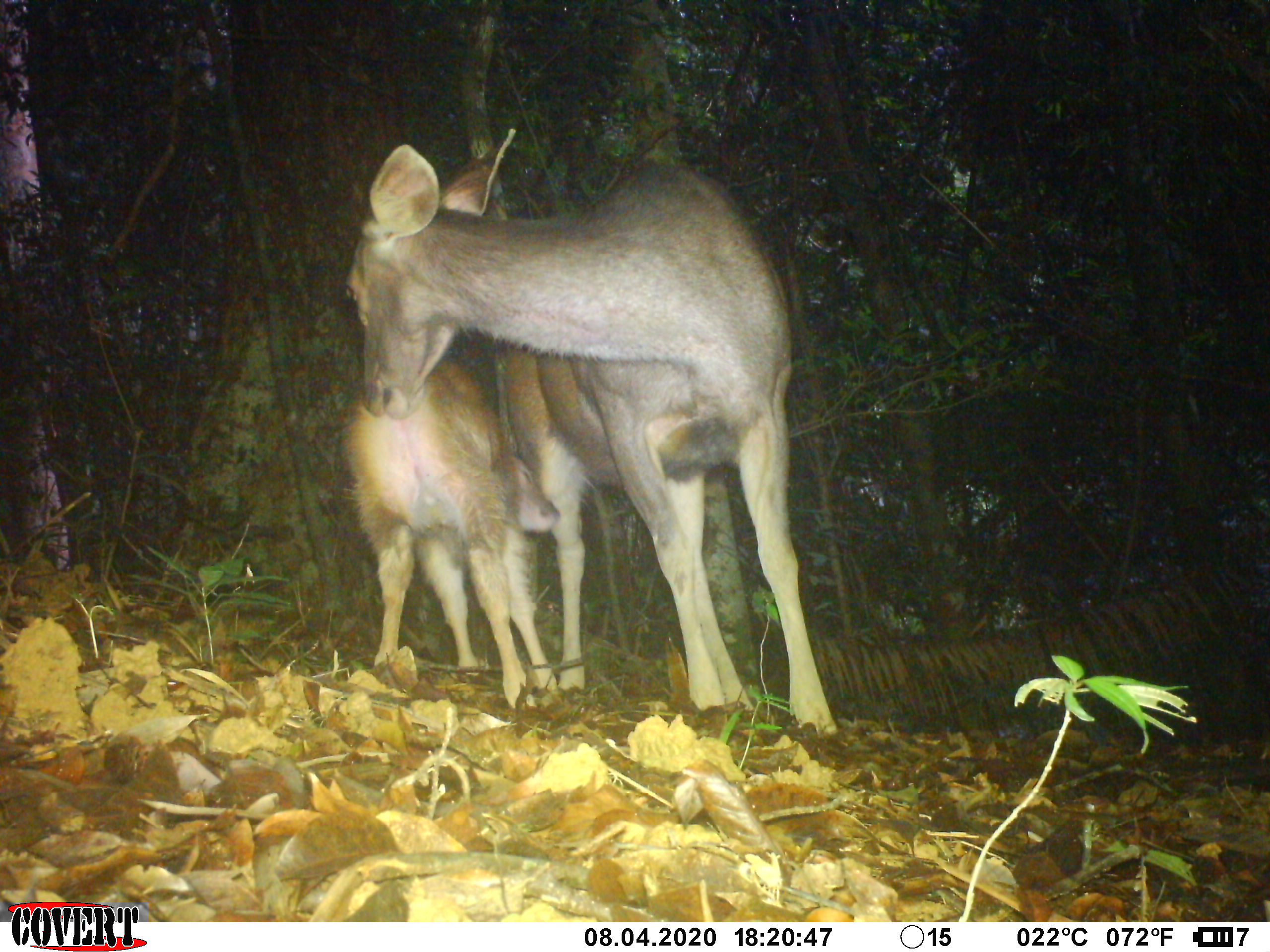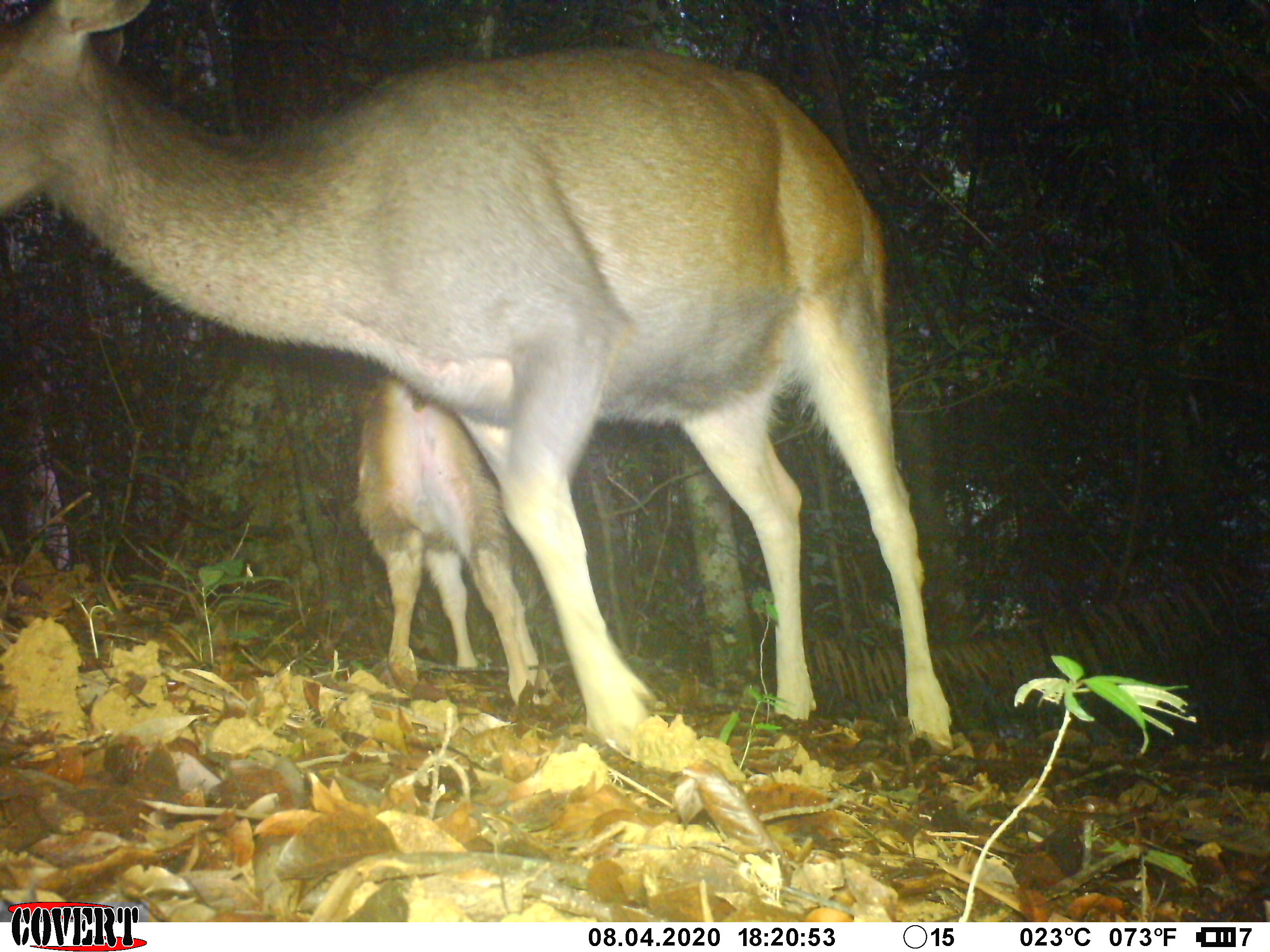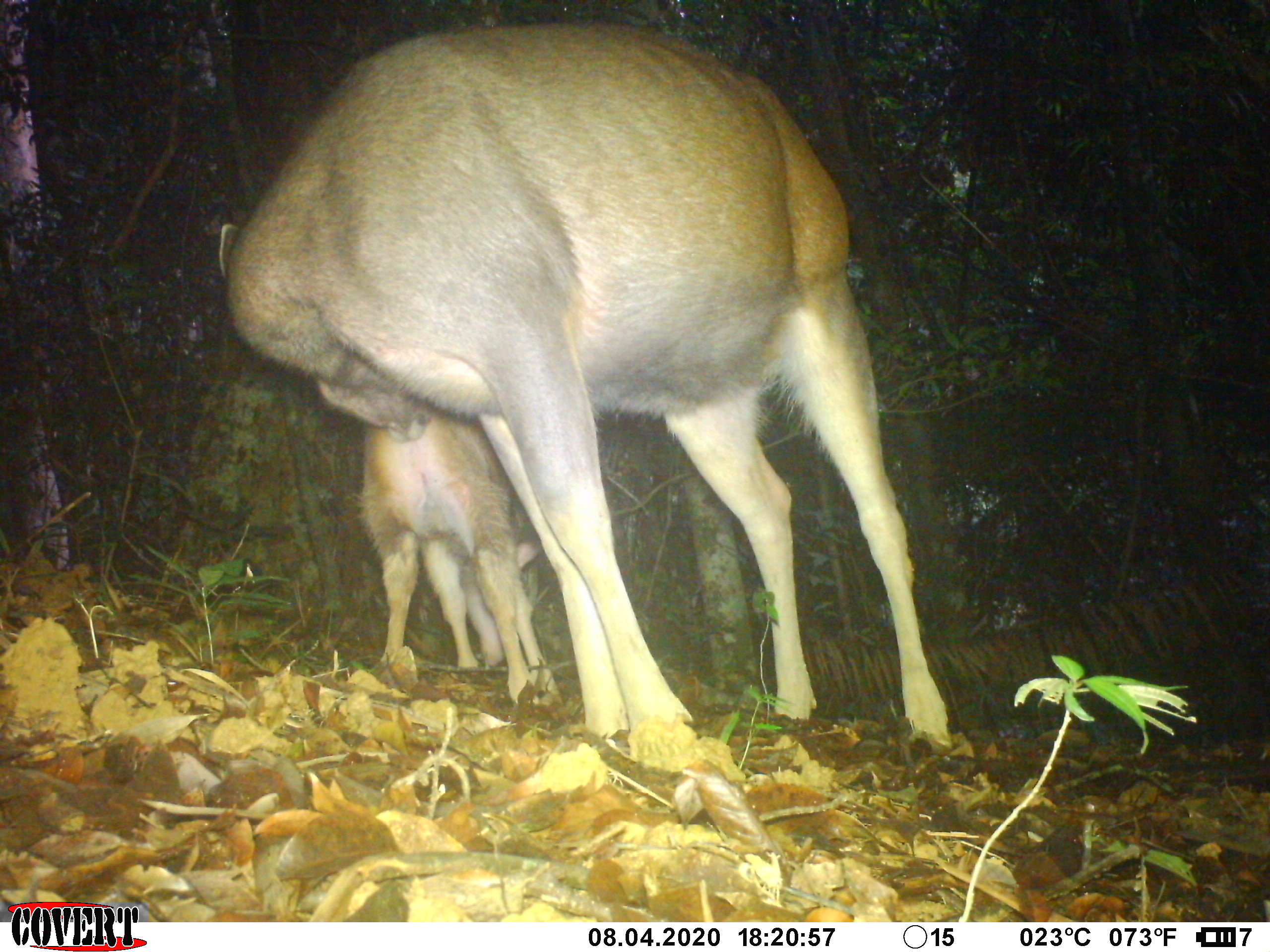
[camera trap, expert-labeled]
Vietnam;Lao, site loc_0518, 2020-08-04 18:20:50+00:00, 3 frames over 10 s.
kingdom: Animalia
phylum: Chordata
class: Mammalia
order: Artiodactyla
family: Cervidae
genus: Rusa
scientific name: Rusa unicolor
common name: sambar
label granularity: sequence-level